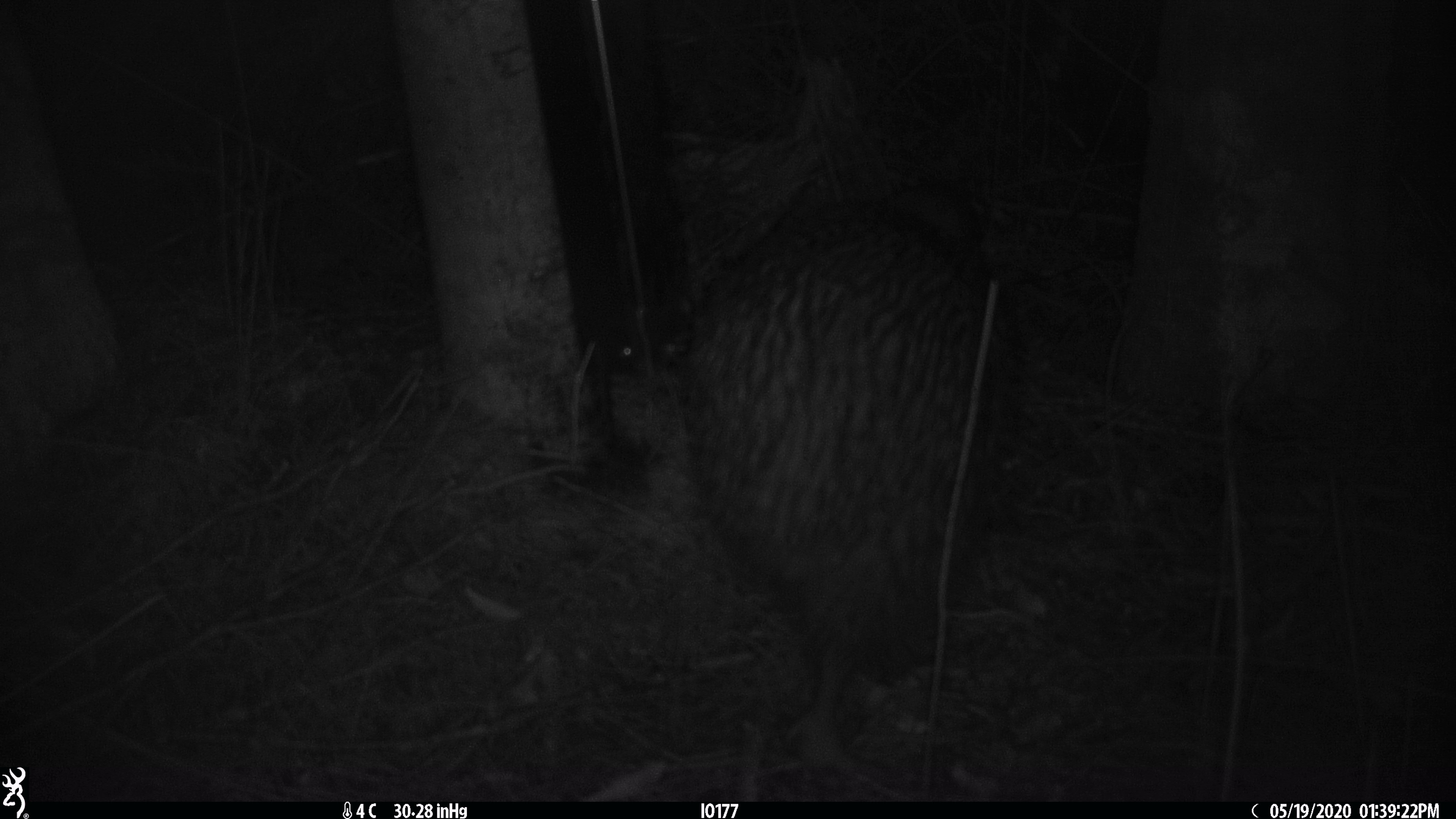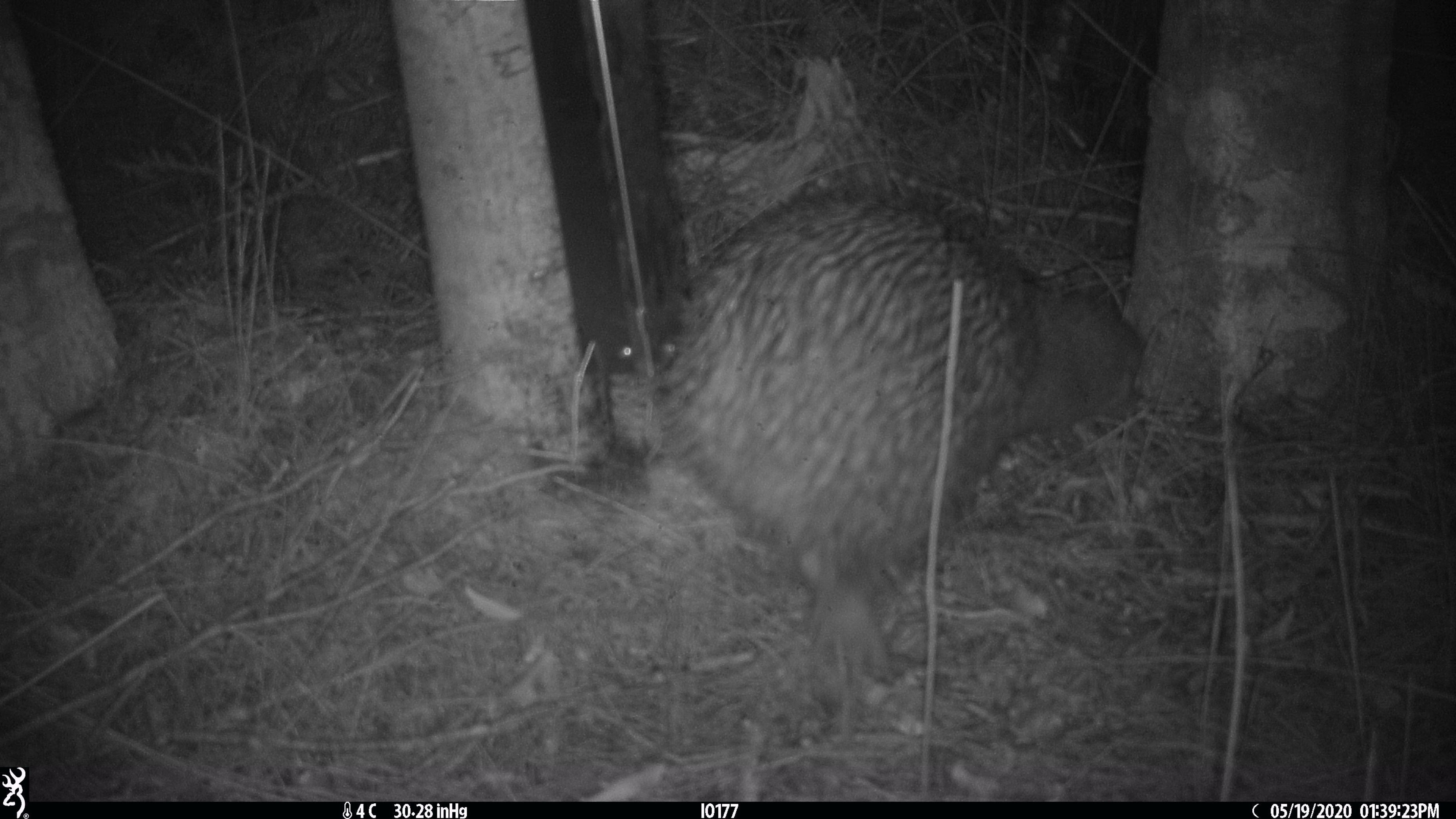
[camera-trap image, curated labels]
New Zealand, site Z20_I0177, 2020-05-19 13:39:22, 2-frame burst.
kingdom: Animalia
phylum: Chordata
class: Aves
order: Apterygiformes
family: Apterygidae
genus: Apteryx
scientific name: Apteryx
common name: kiwi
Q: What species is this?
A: Kiwi (Apteryx).